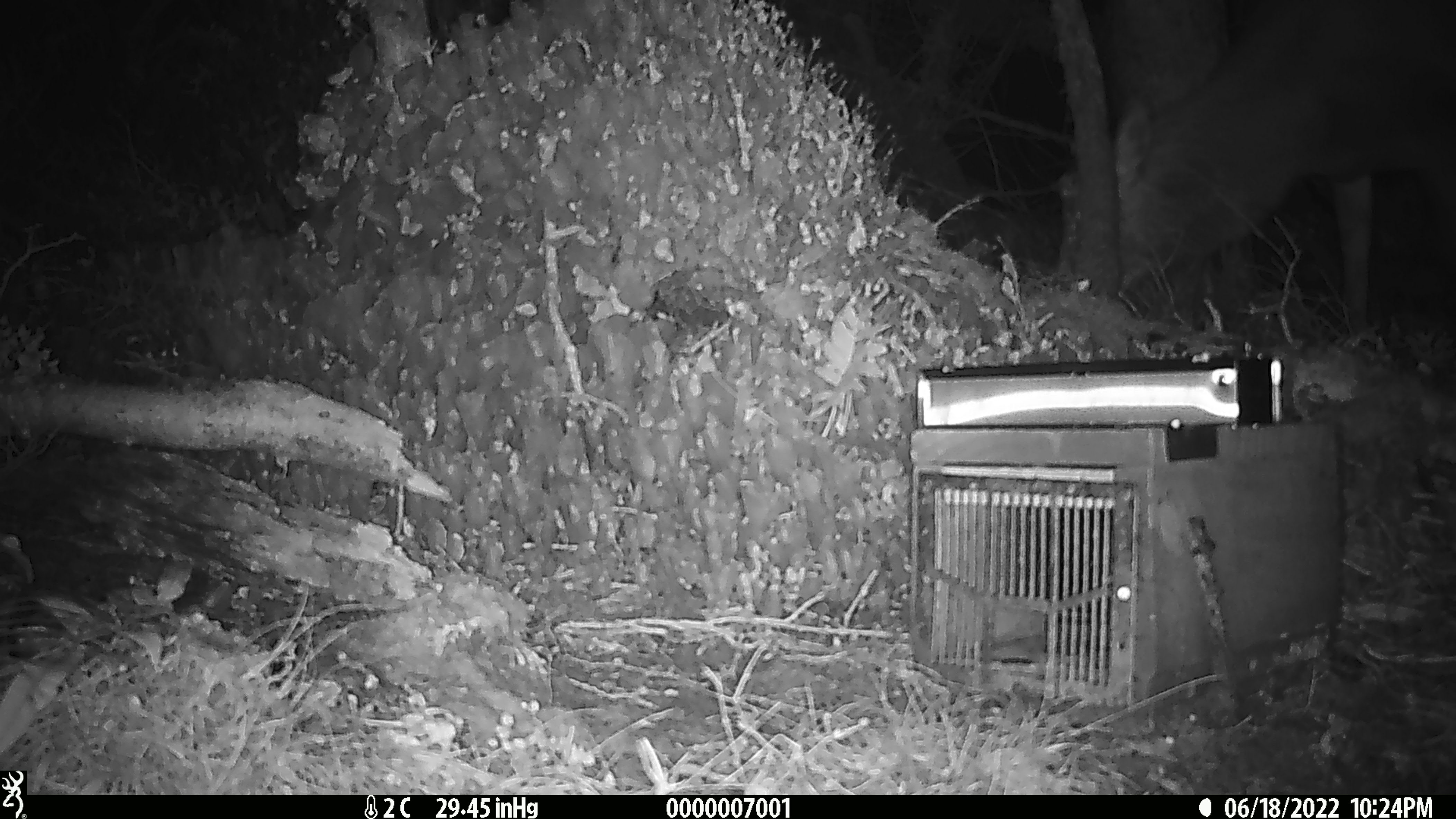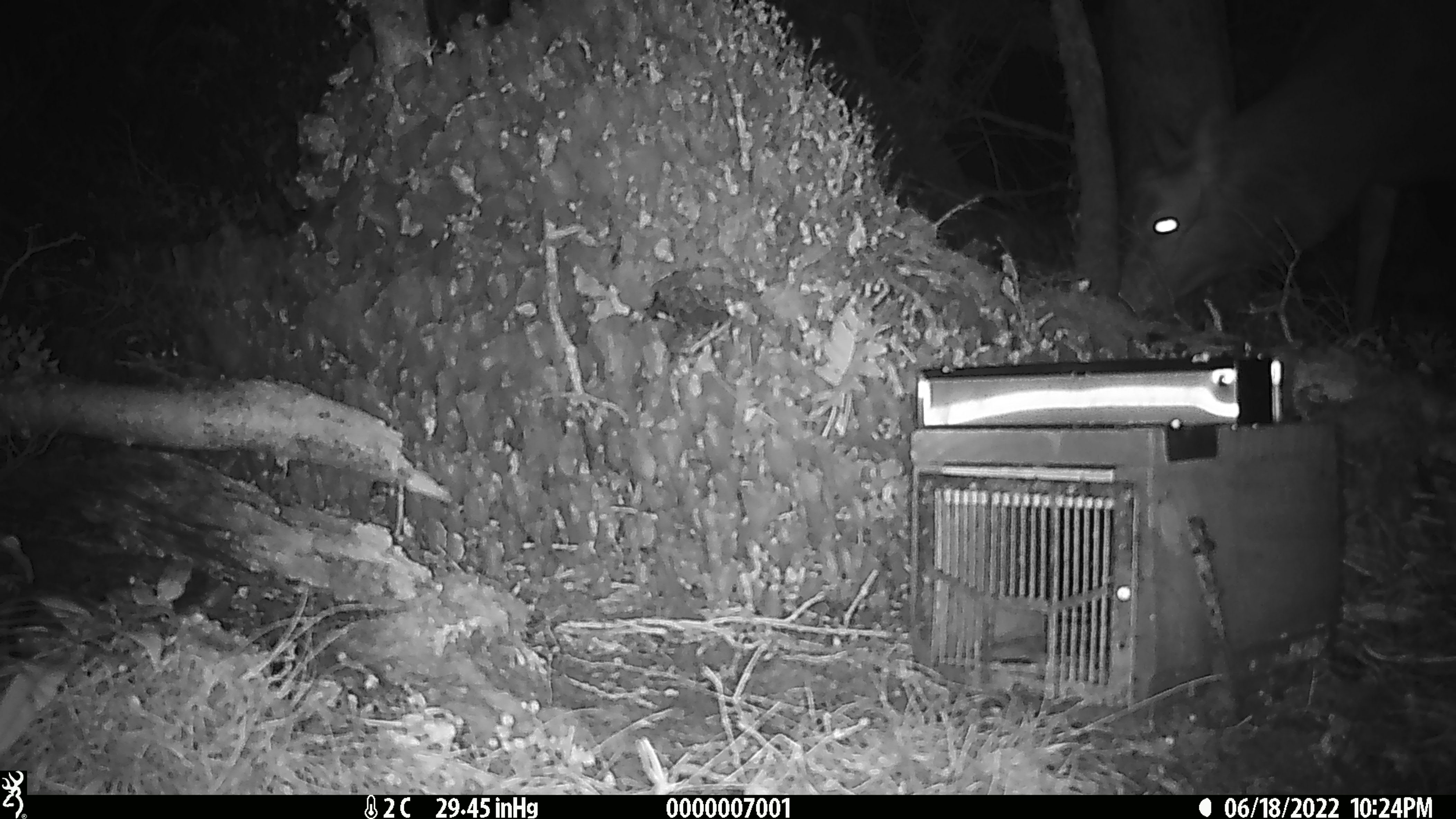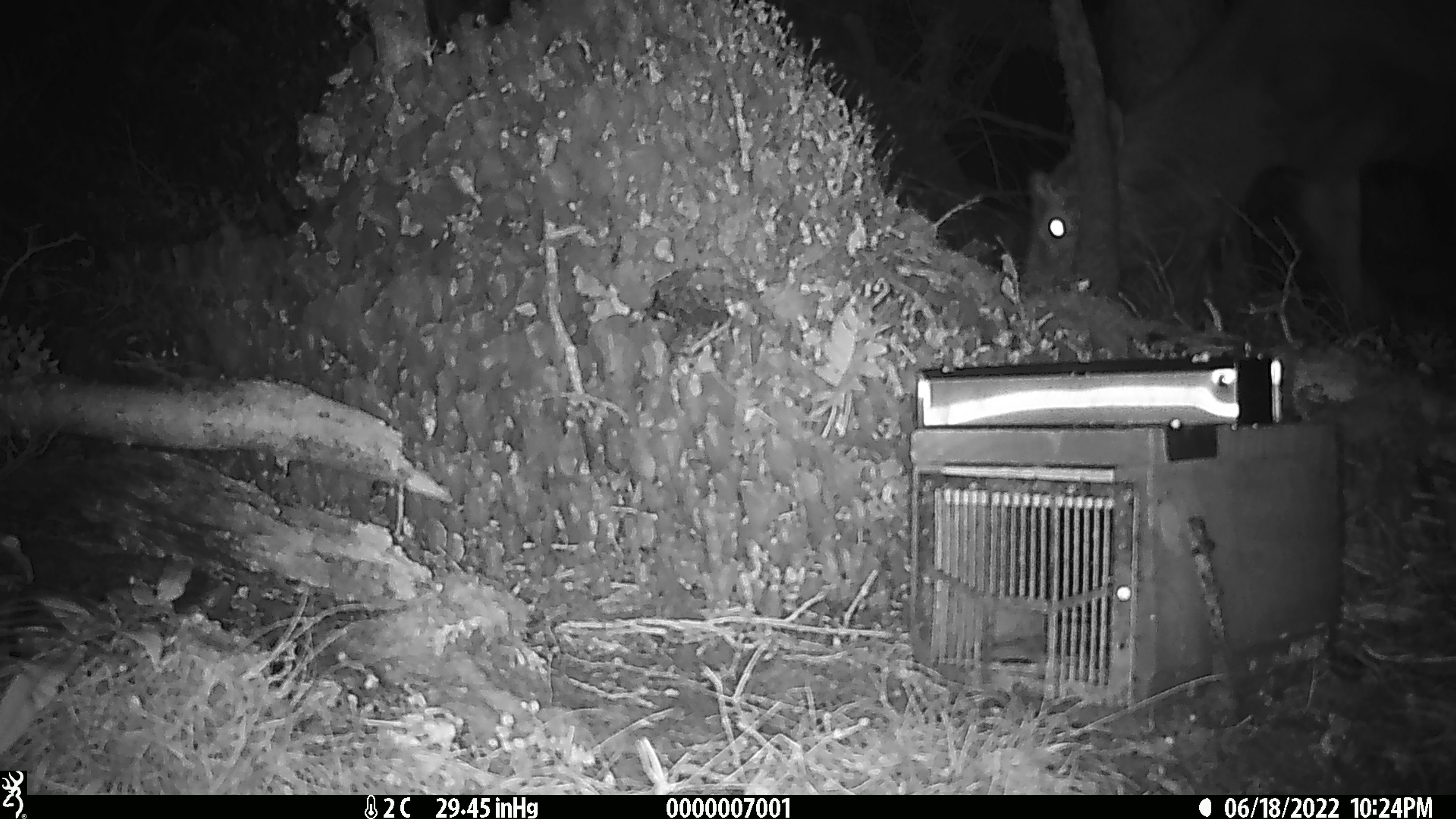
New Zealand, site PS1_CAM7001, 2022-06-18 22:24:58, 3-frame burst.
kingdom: Animalia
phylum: Chordata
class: Mammalia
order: Artiodactyla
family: Cervidae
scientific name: Cervidae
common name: deer